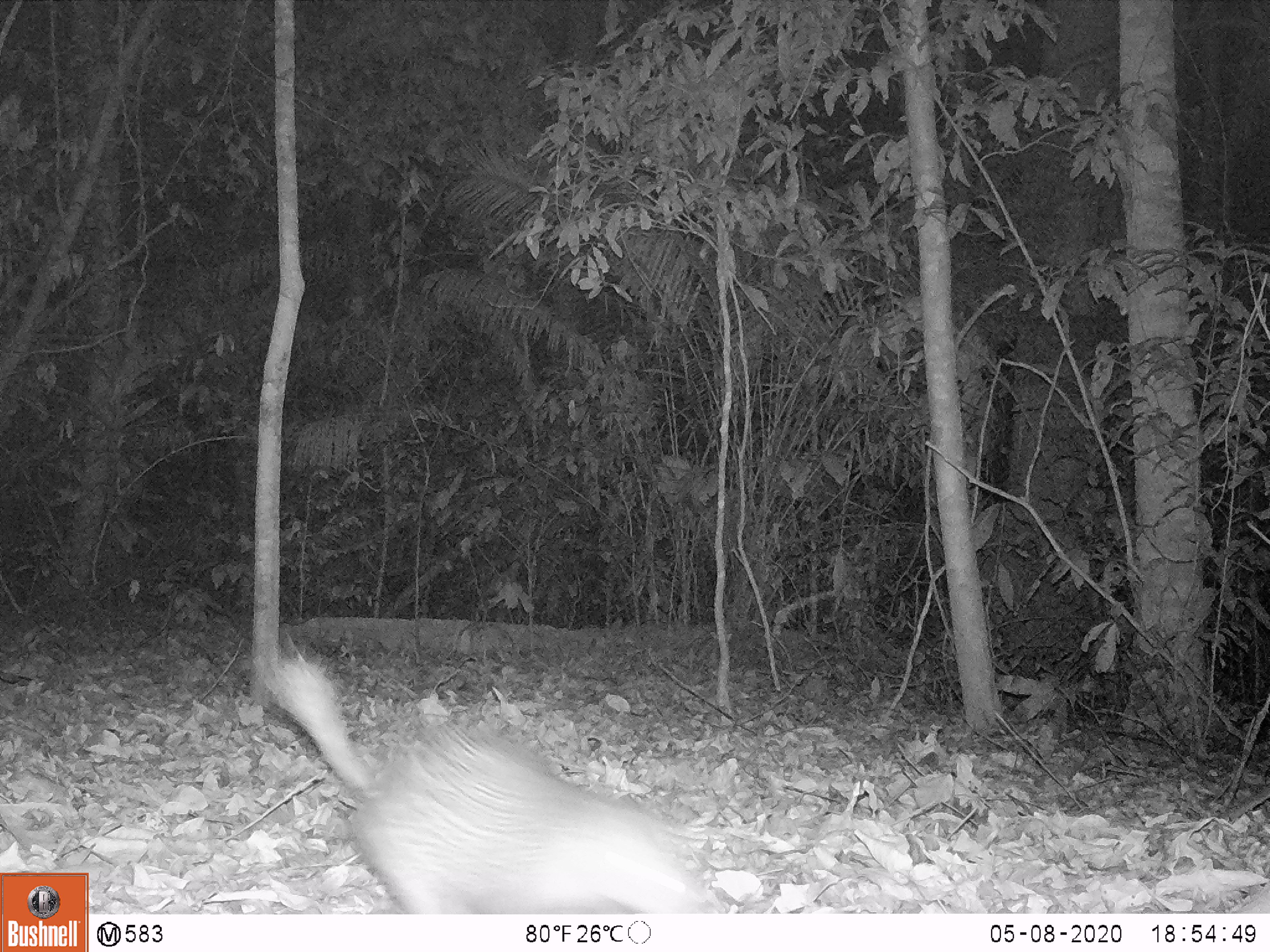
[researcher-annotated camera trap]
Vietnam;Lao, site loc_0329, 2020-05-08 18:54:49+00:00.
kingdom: Animalia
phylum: Chordata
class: Mammalia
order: Rodentia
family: Hystricidae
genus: Atherurus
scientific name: Atherurus macrourus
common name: asiatic brush-tailed porcupine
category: asiatic brush tailed porcupine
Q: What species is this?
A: Asiatic brush tailed porcupine (asiatic brush-tailed porcupine) (Atherurus macrourus).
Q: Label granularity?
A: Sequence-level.